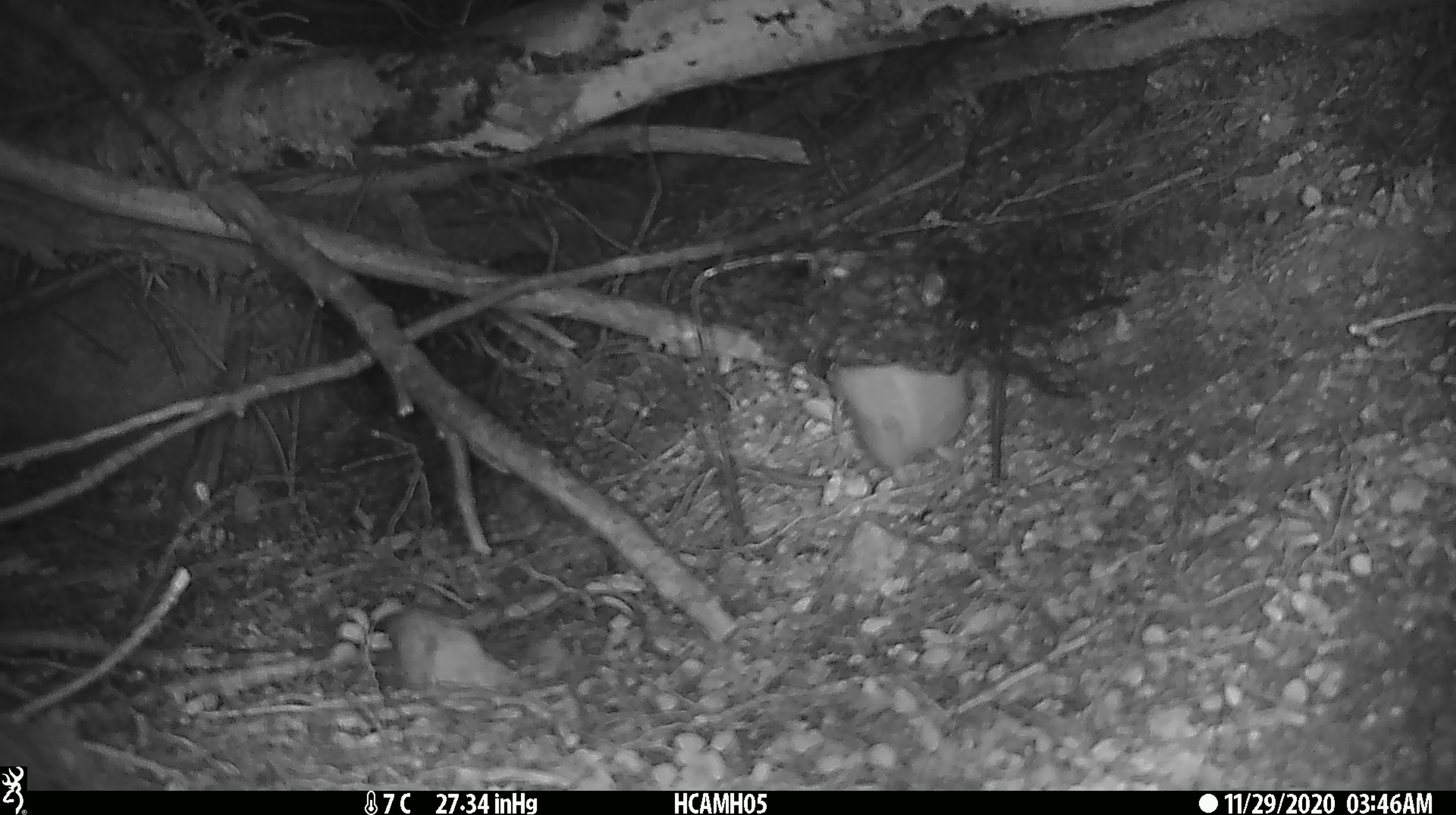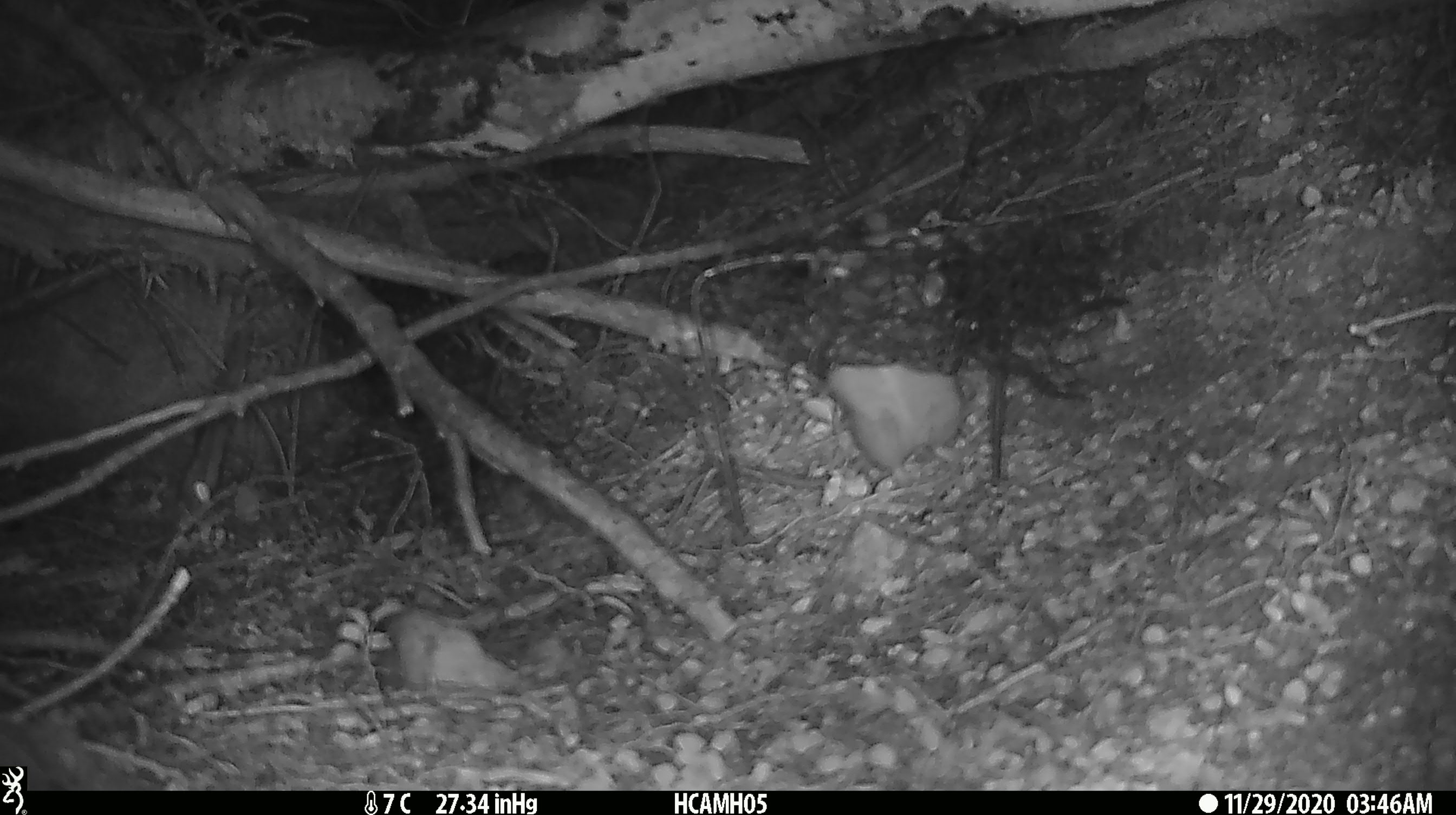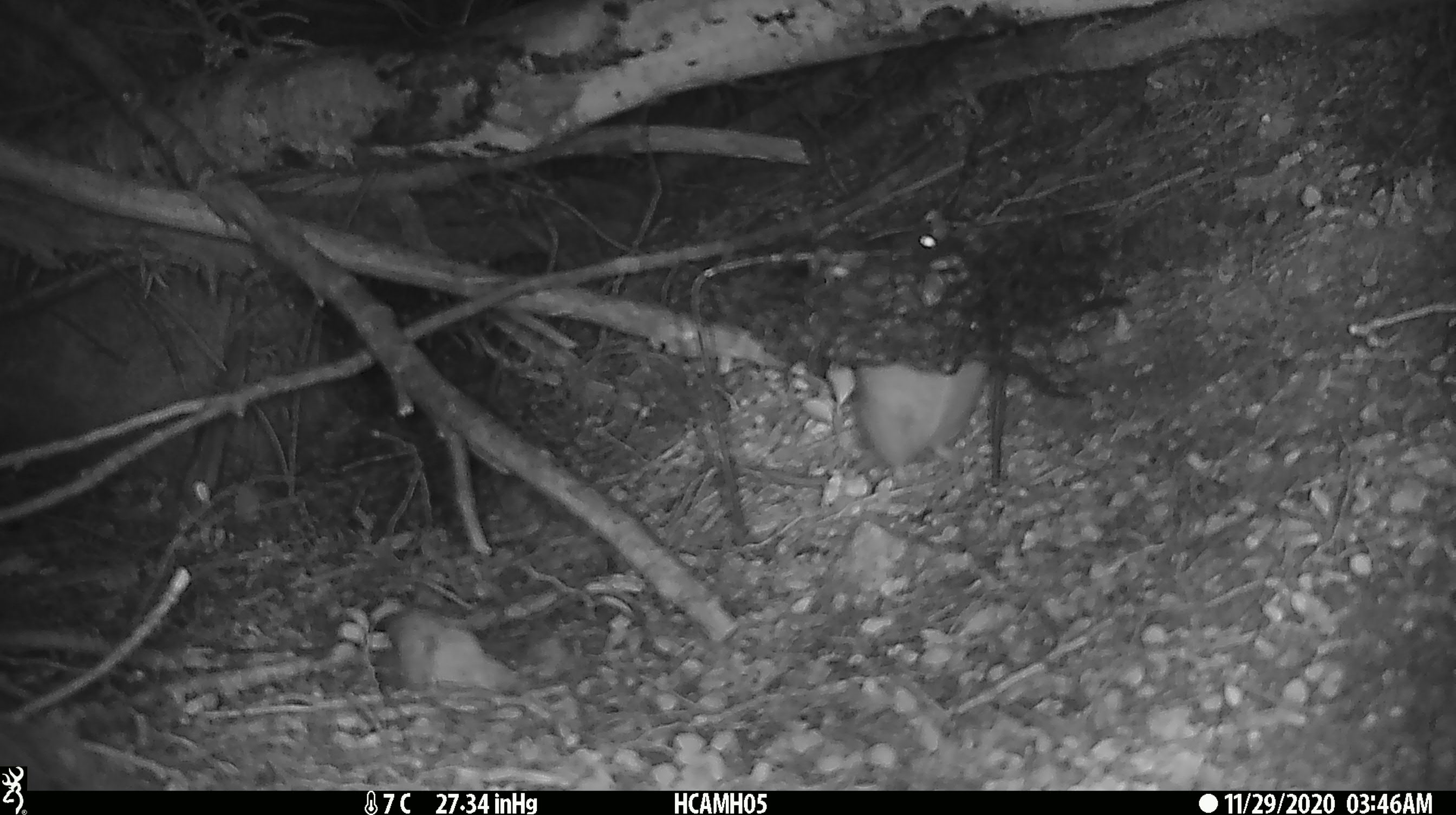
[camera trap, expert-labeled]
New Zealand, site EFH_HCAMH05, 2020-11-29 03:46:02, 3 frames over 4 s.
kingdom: Animalia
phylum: Chordata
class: Mammalia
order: Rodentia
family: Muridae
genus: Rattus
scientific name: Rattus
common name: rat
Rat (Rattus).